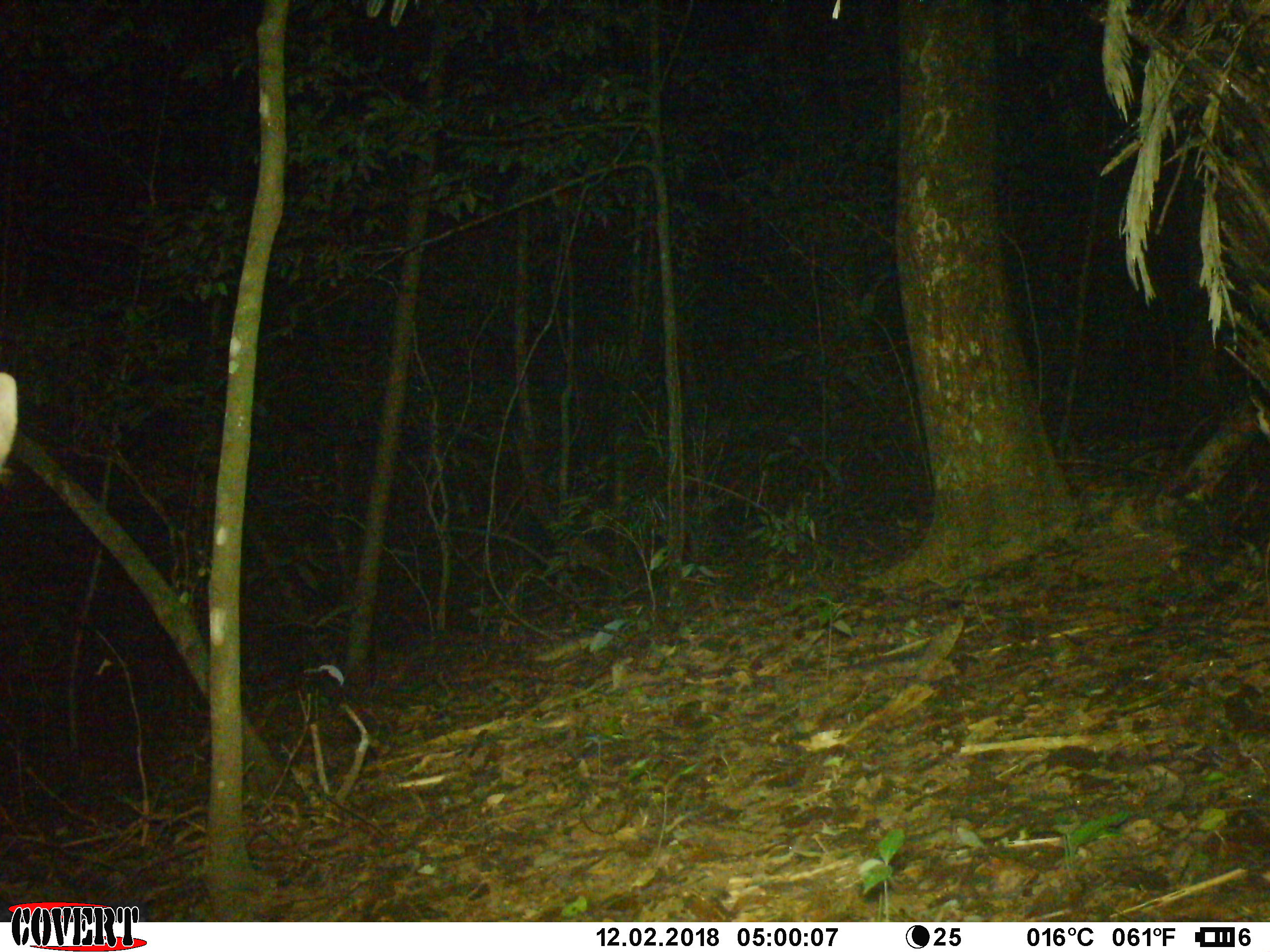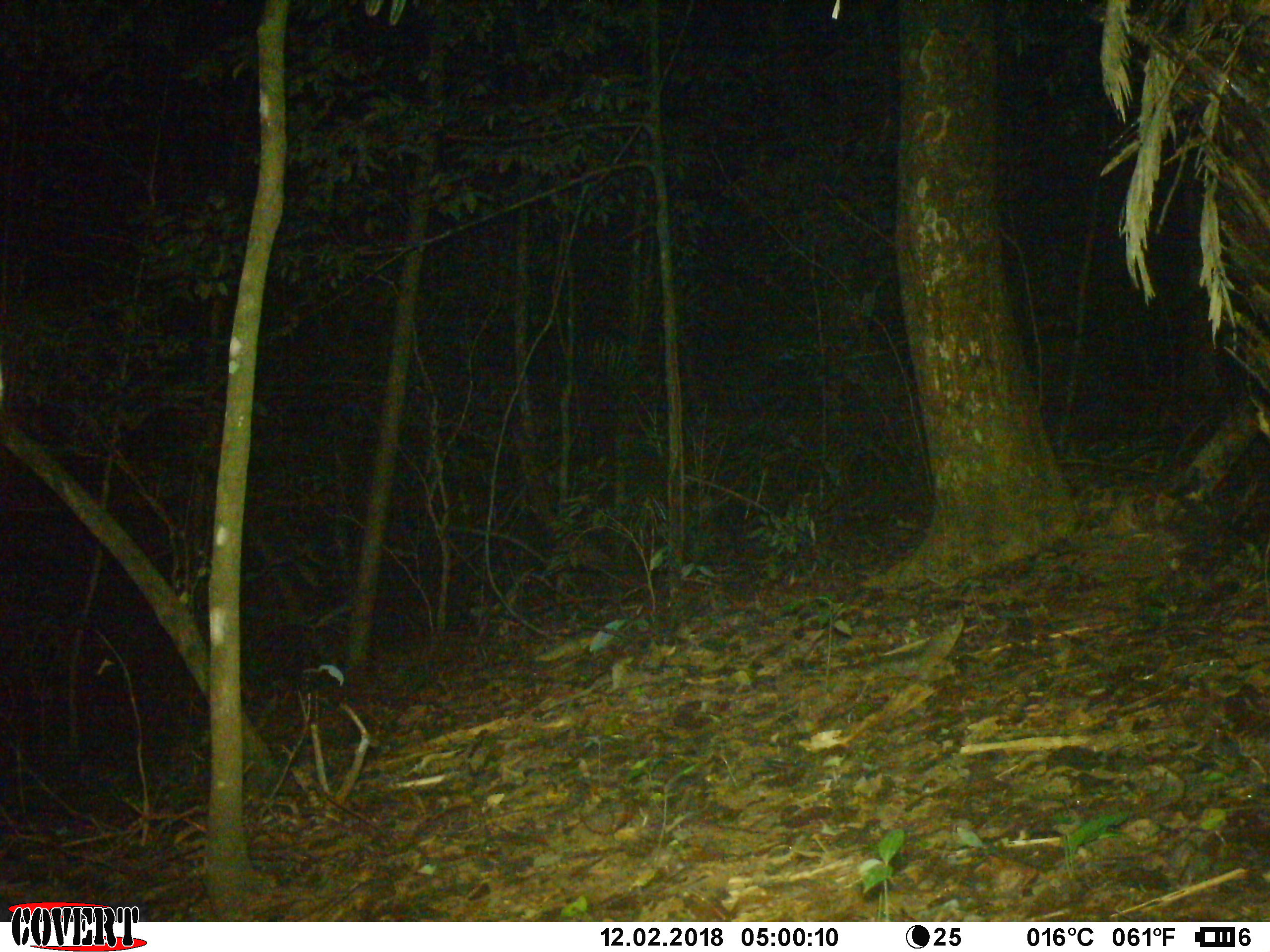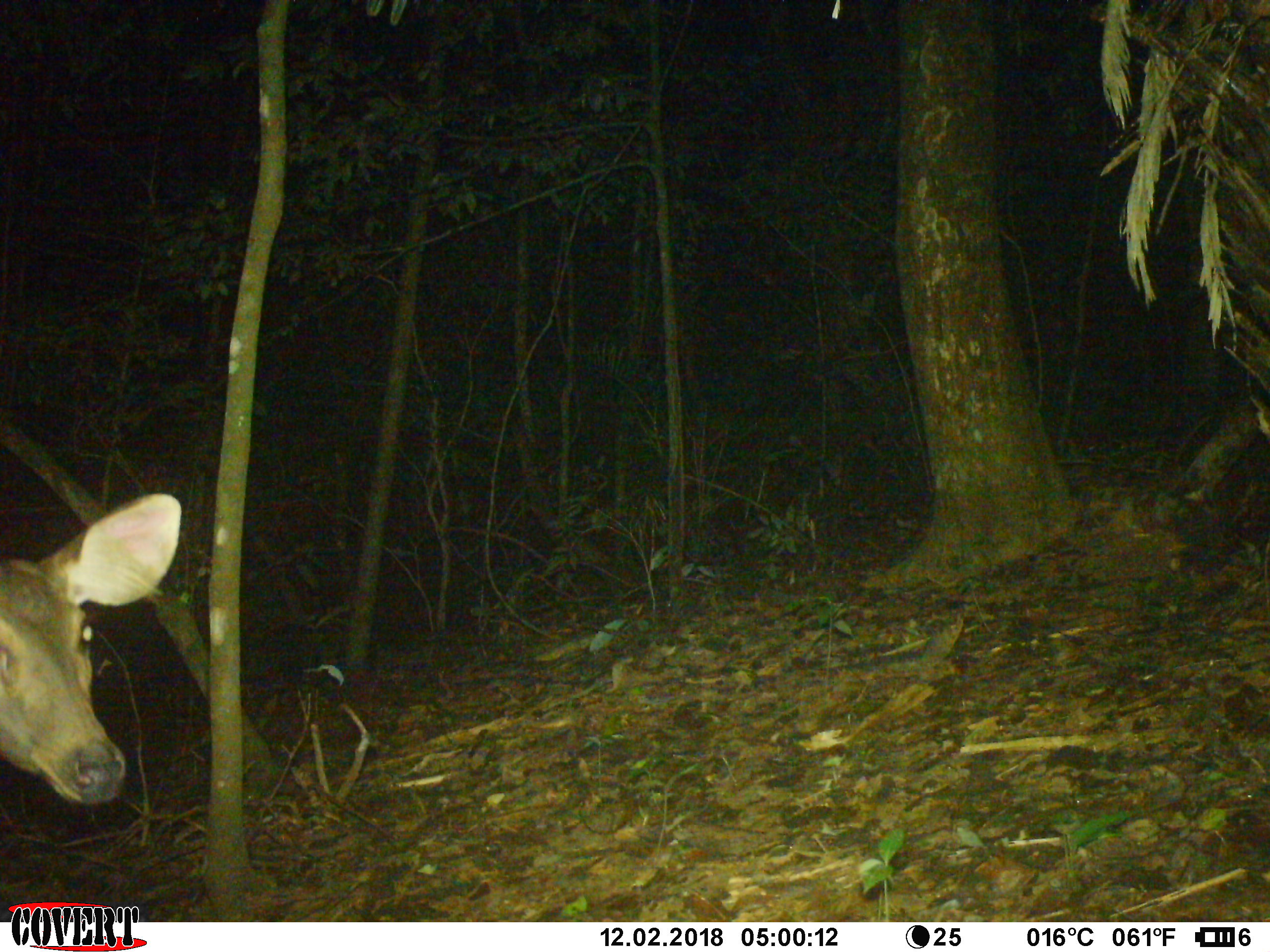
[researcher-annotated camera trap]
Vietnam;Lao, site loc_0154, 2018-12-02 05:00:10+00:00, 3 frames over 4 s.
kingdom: Animalia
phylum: Chordata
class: Mammalia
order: Artiodactyla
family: Cervidae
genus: Rusa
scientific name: Rusa unicolor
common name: sambar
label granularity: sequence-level